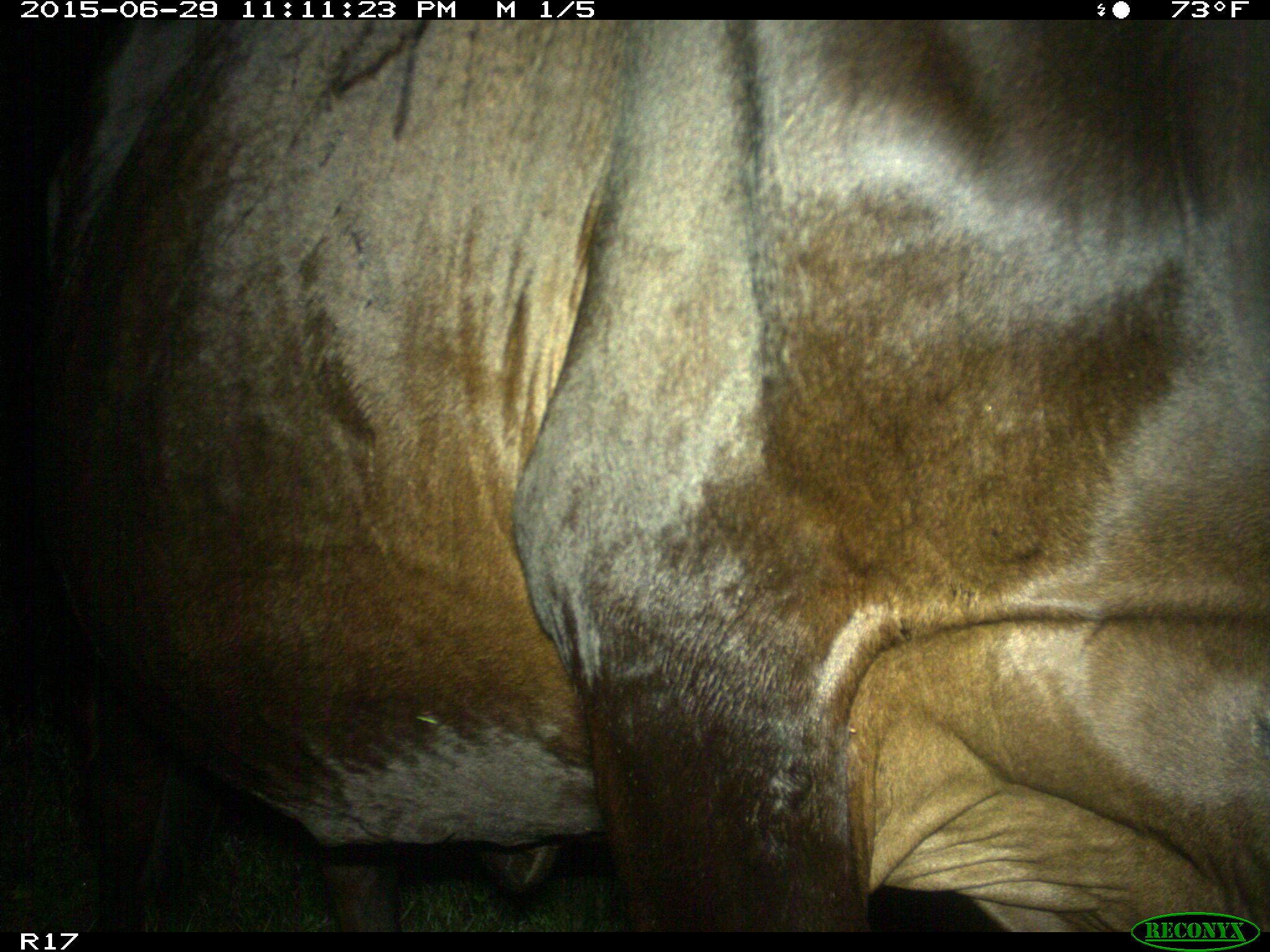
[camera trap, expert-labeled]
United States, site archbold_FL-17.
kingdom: Animalia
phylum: Chordata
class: Mammalia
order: Artiodactyla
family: Bovidae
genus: Bos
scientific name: Bos taurus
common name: domestic cow